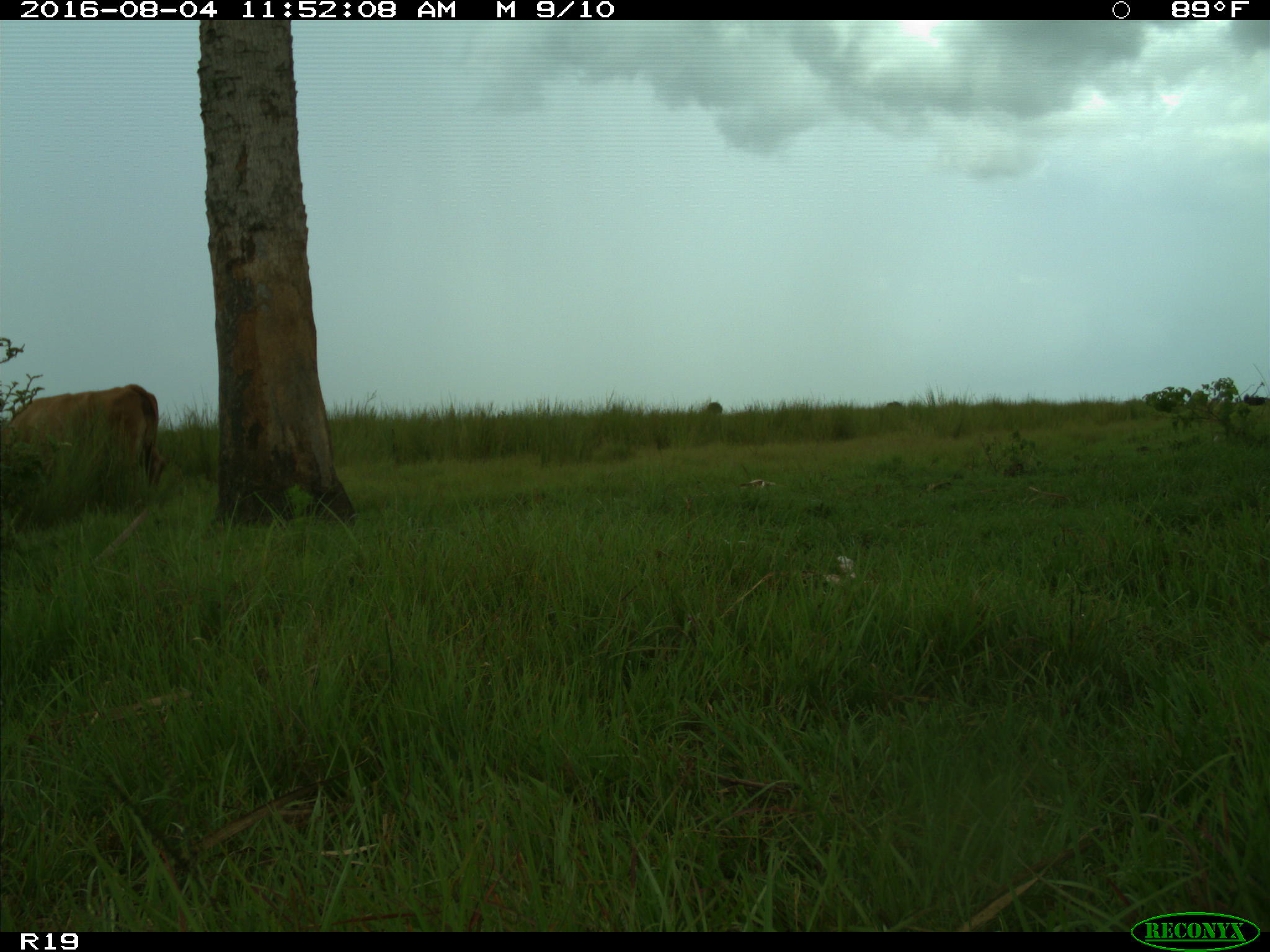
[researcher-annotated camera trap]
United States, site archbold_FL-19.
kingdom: Animalia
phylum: Chordata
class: Mammalia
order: Artiodactyla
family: Bovidae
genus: Bos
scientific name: Bos taurus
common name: domestic cow